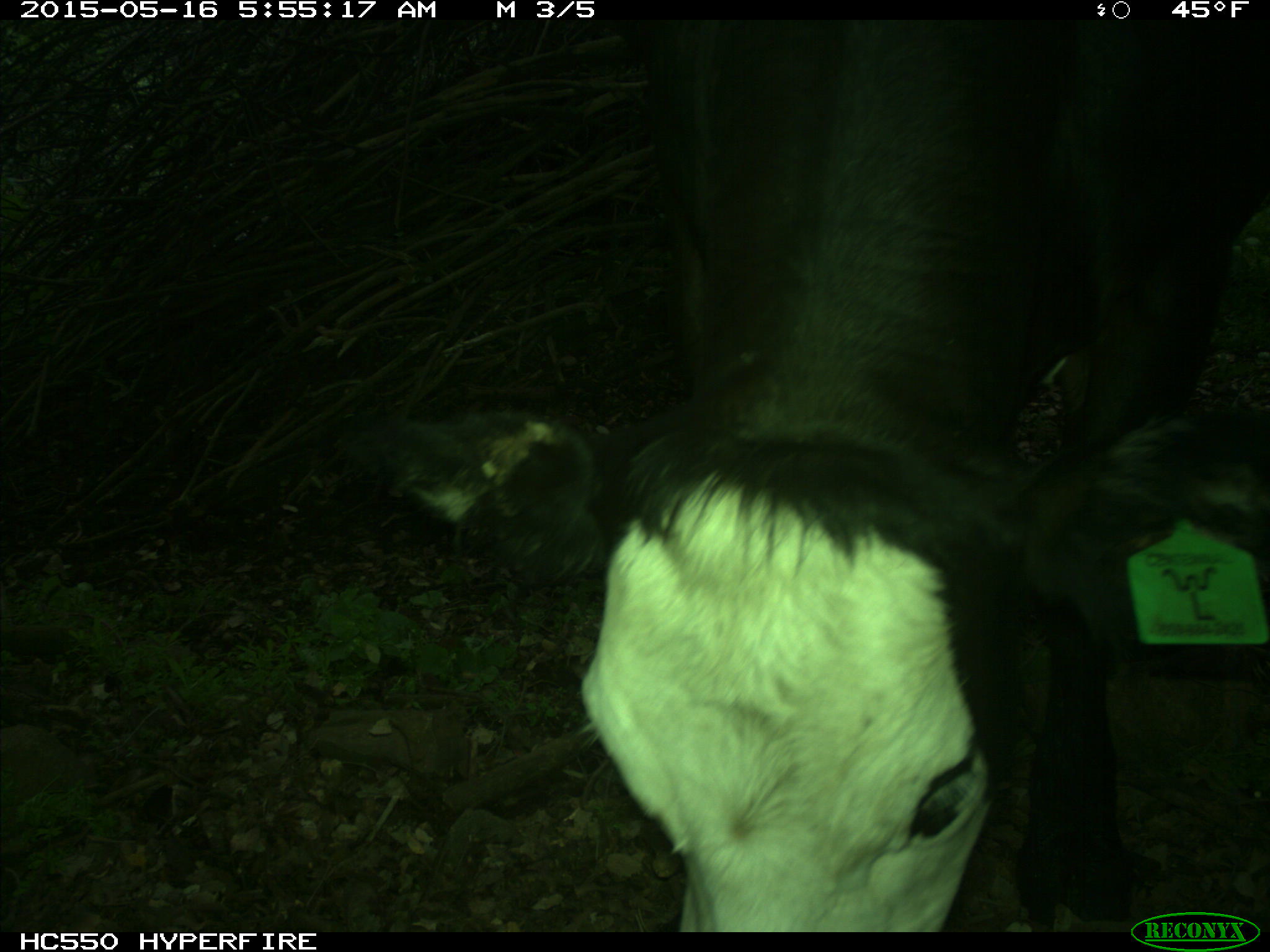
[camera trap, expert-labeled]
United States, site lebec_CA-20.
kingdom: Animalia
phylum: Chordata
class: Mammalia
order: Artiodactyla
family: Bovidae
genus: Bos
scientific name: Bos taurus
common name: domestic cow